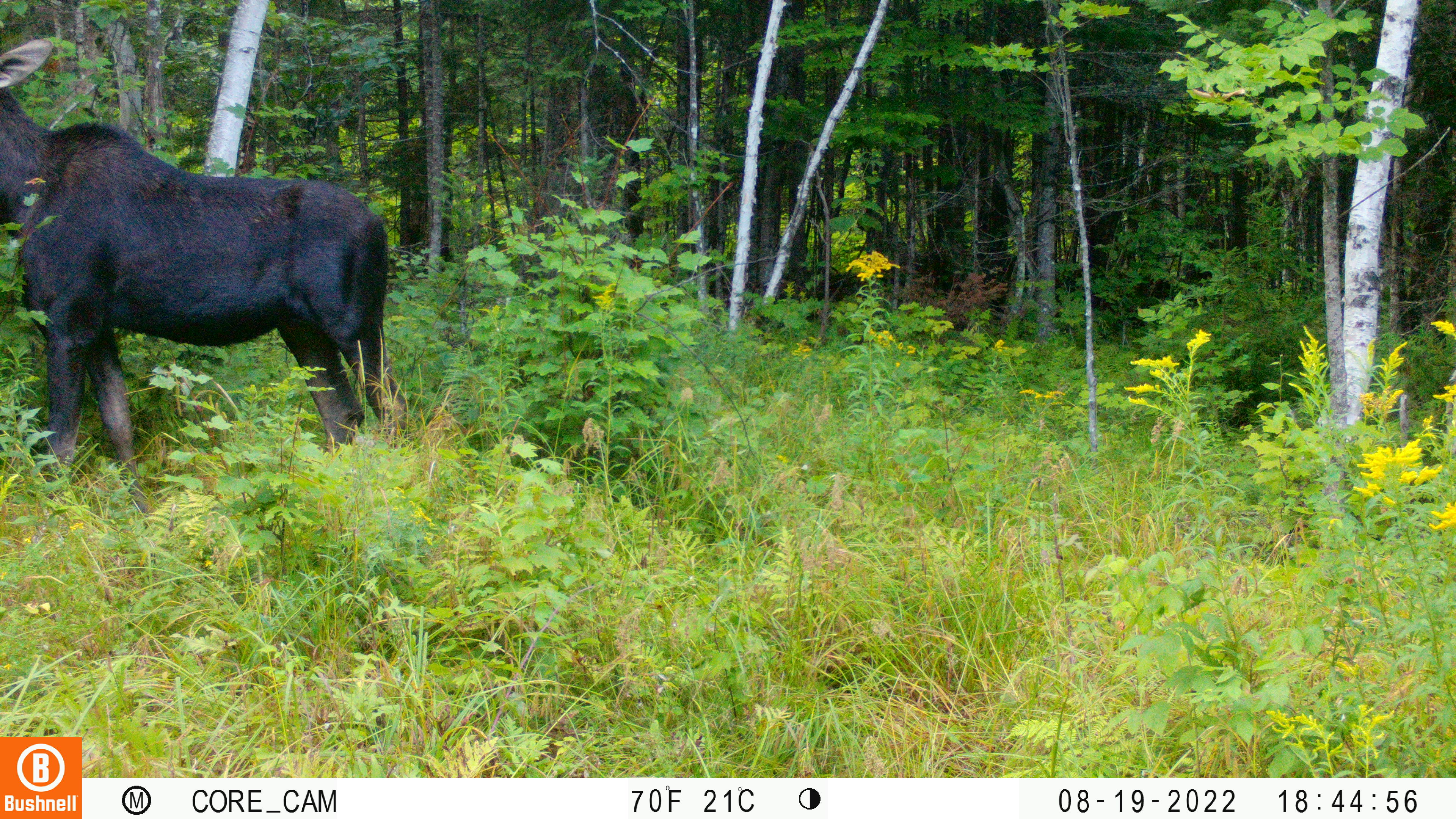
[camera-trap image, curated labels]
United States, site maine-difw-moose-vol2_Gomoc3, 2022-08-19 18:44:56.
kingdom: Animalia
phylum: Chordata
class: Mammalia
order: Artiodactyla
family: Cervidae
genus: Alces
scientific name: Alces alces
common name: moose